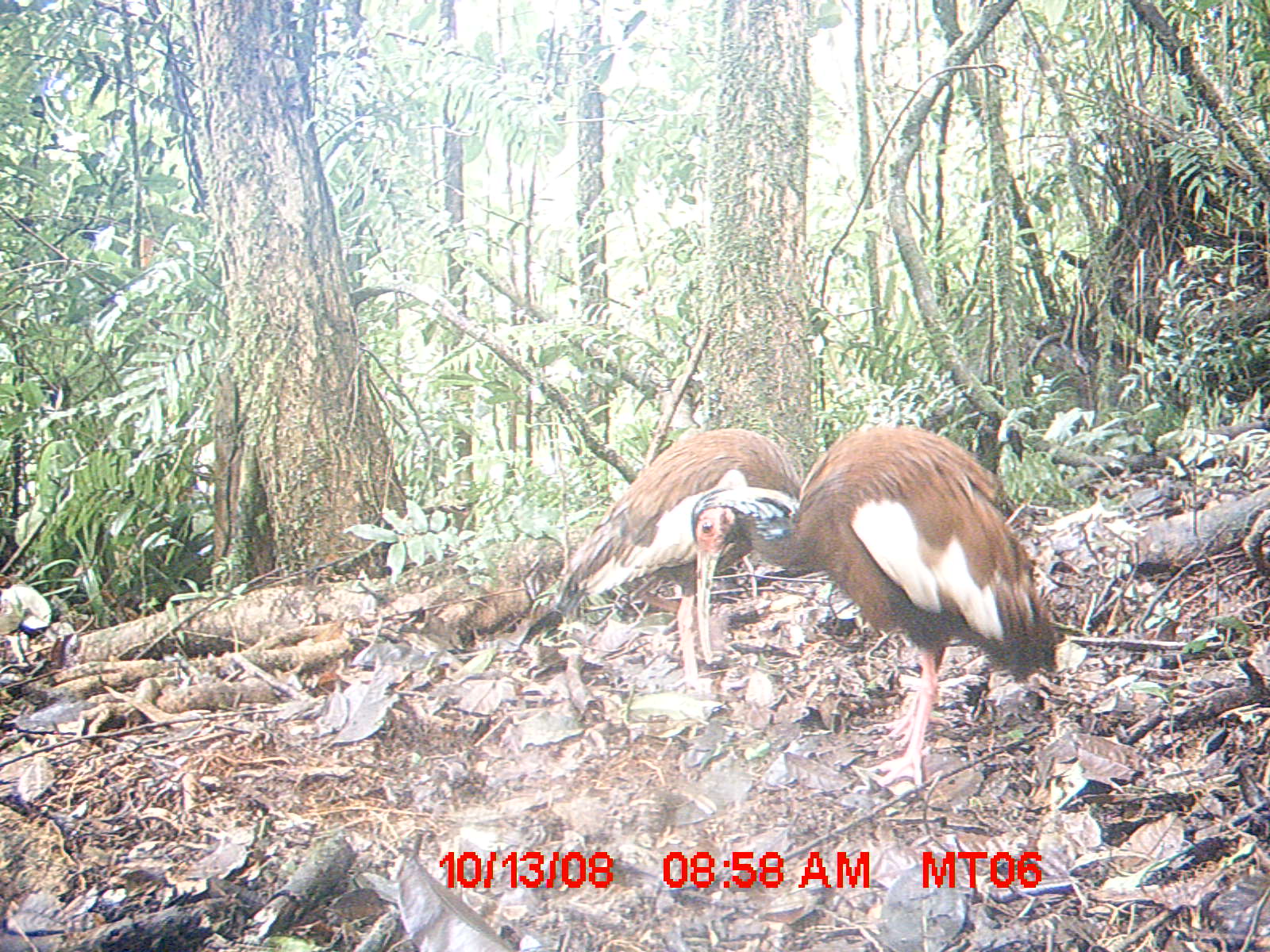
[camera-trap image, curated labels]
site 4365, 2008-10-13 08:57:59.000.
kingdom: Animalia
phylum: Chordata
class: Aves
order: Pelecaniformes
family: Threskiornithidae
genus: Lophotibis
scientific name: Lophotibis cristata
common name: madagascan ibis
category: lophotibis cristataa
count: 2